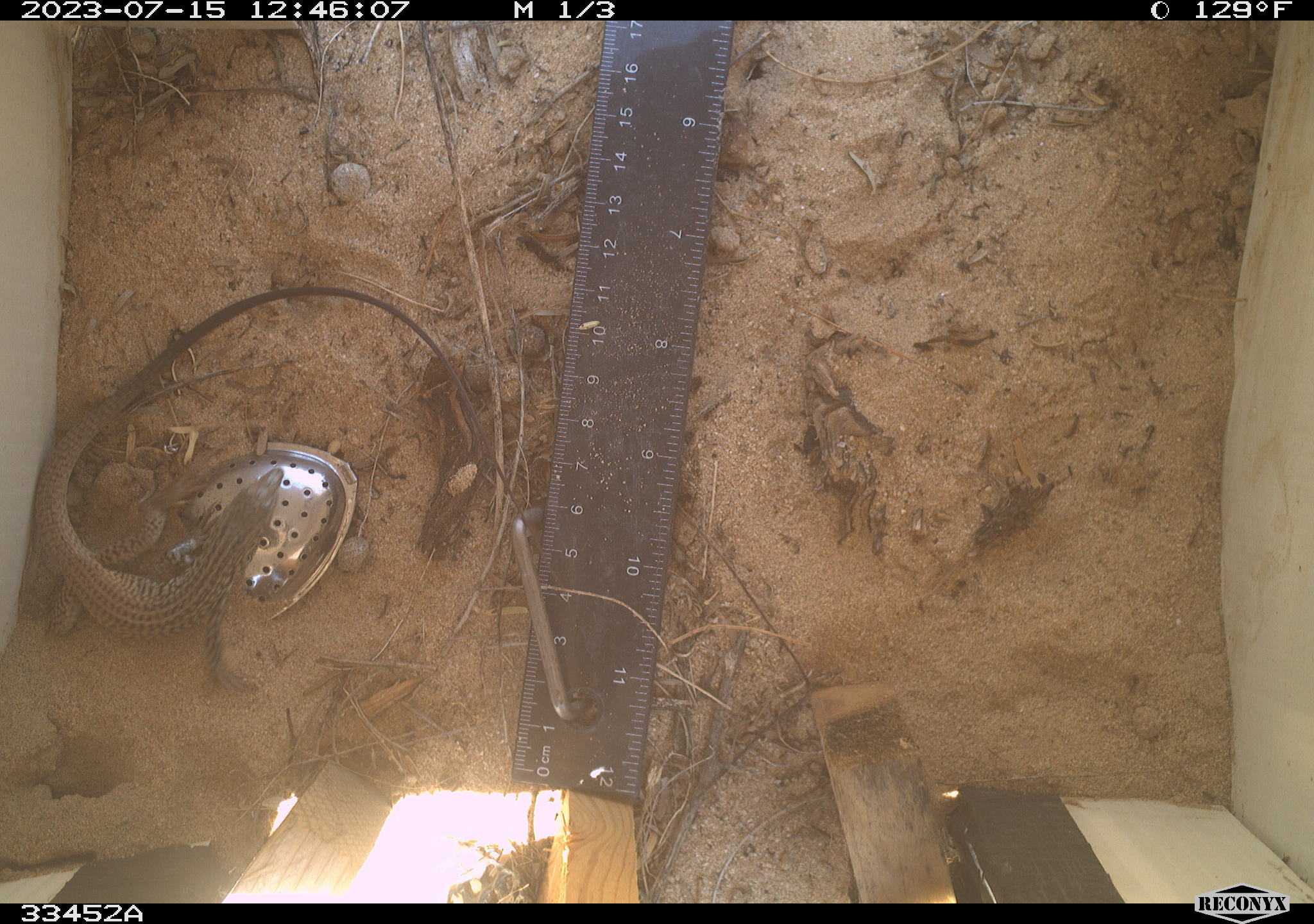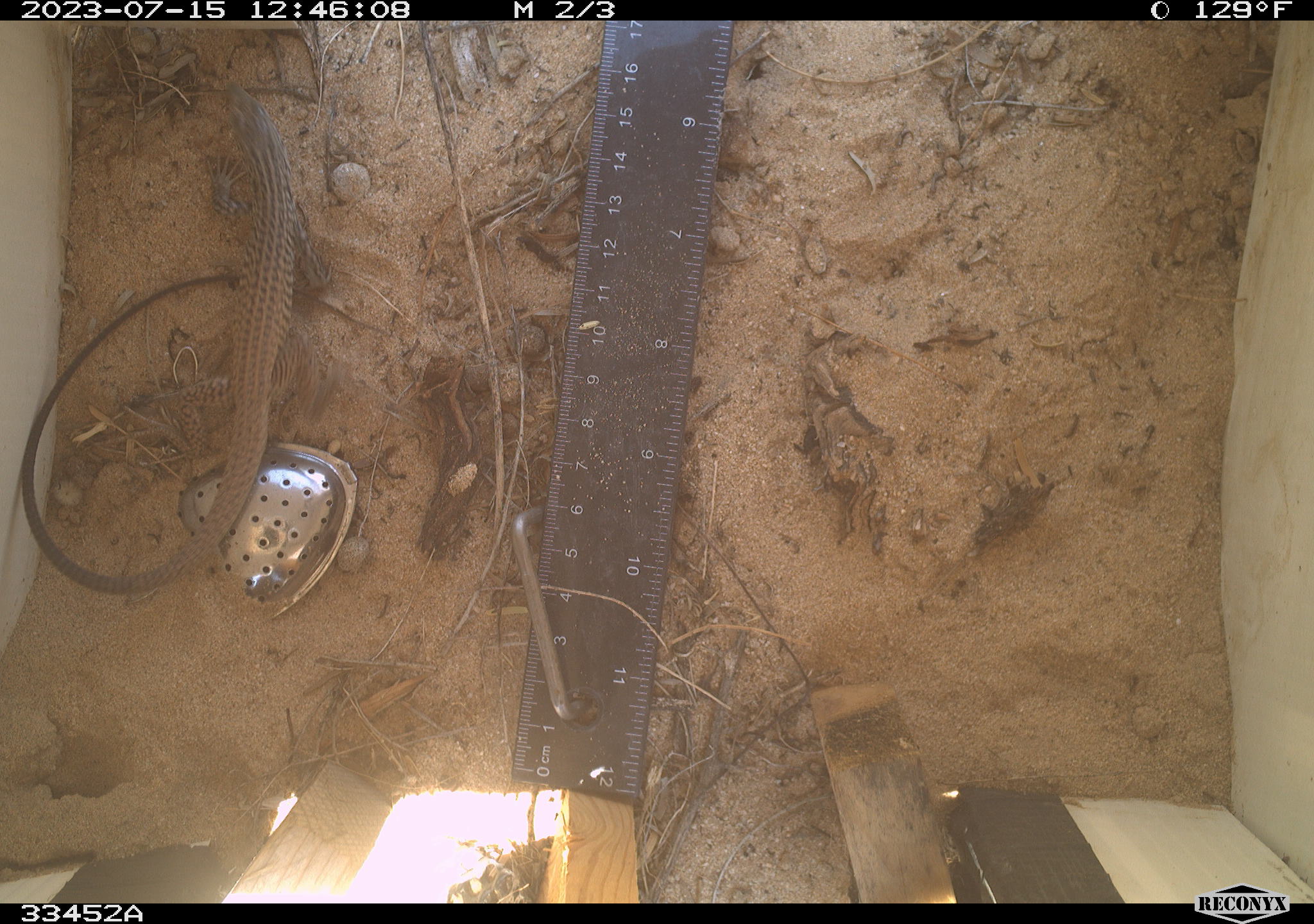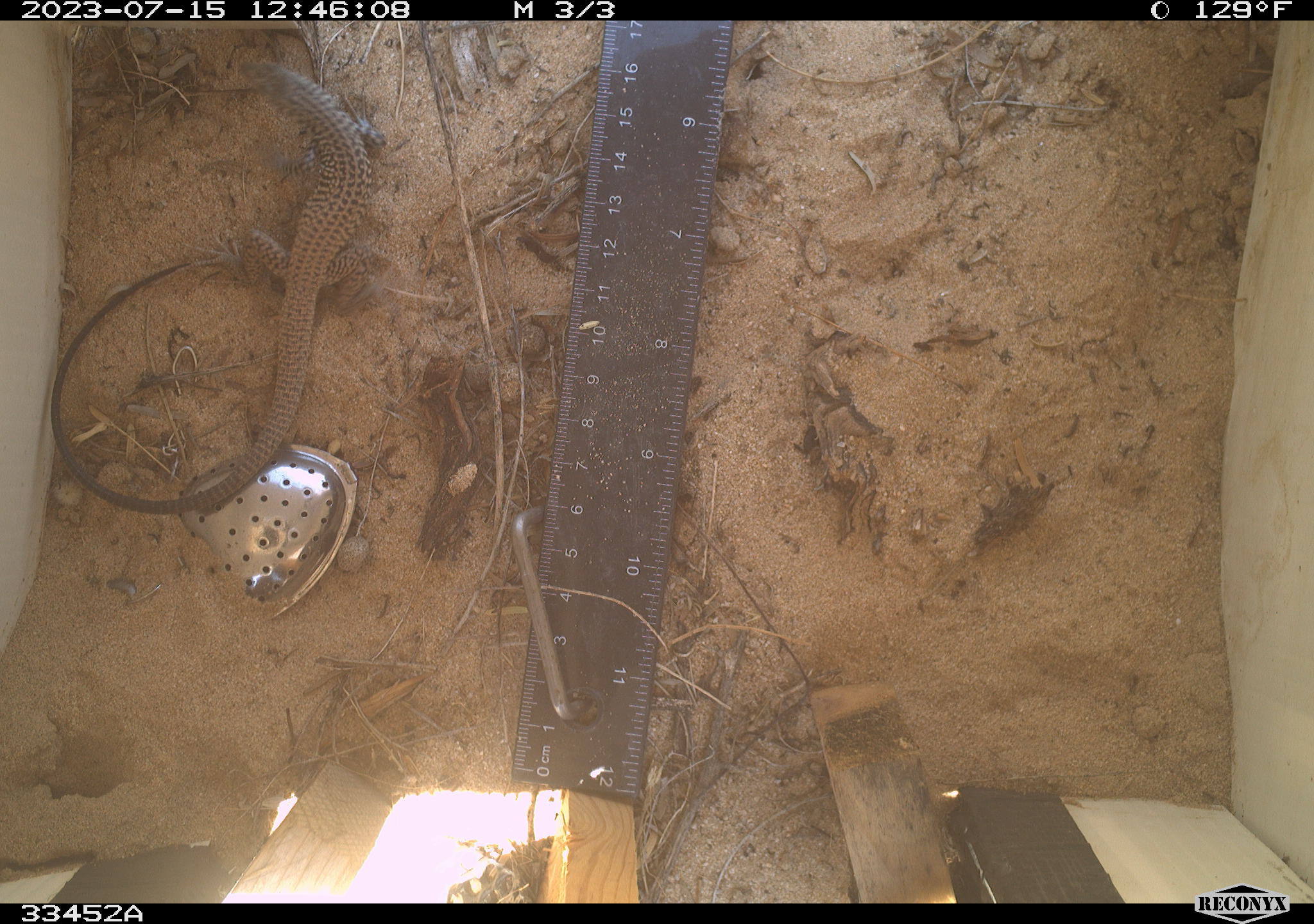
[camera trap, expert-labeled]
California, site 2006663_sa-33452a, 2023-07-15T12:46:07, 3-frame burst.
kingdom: Animalia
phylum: Chordata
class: Reptilia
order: Squamata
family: Teiidae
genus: Aspidoscelis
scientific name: Aspidoscelis tigris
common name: western whiptail